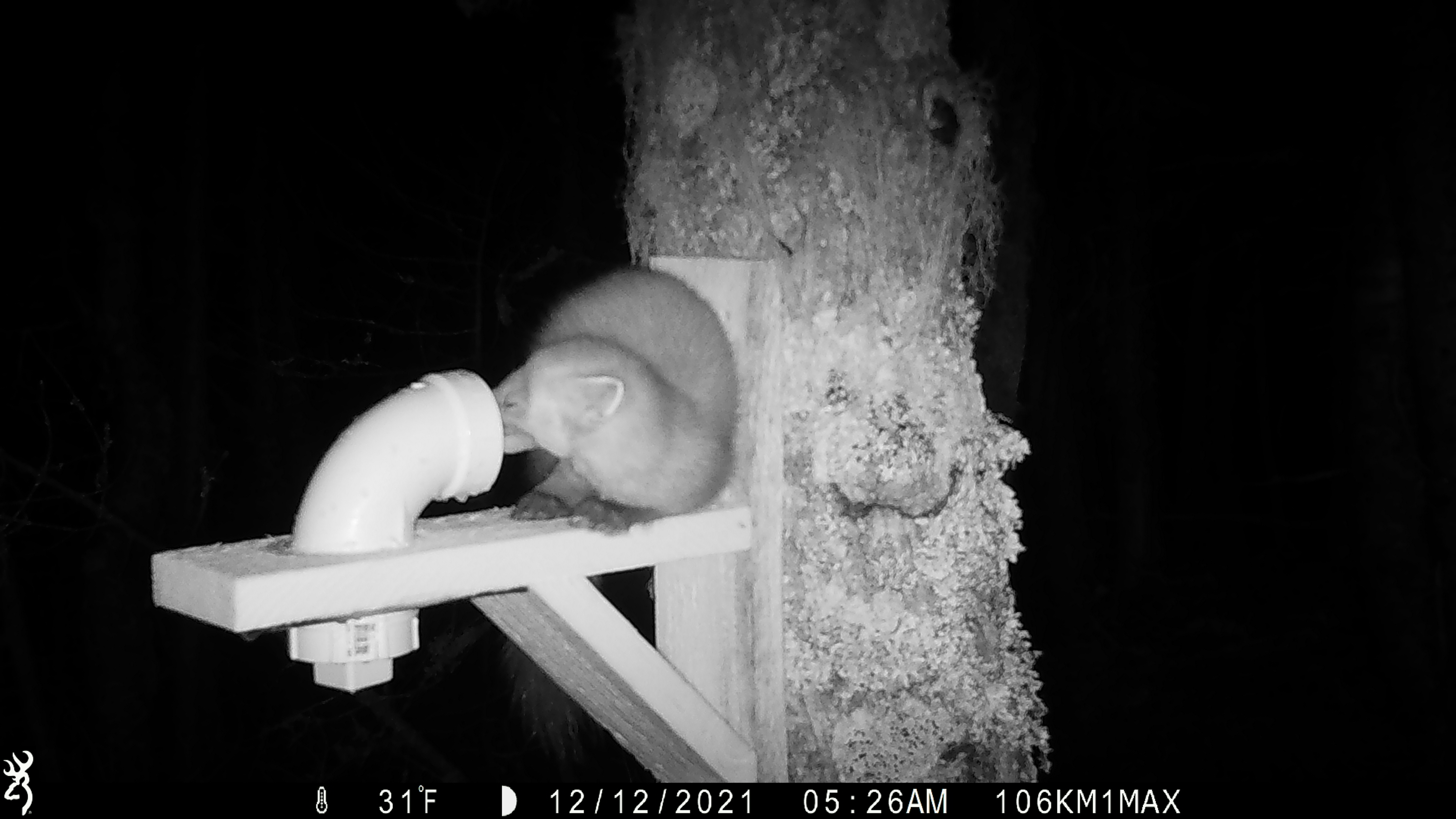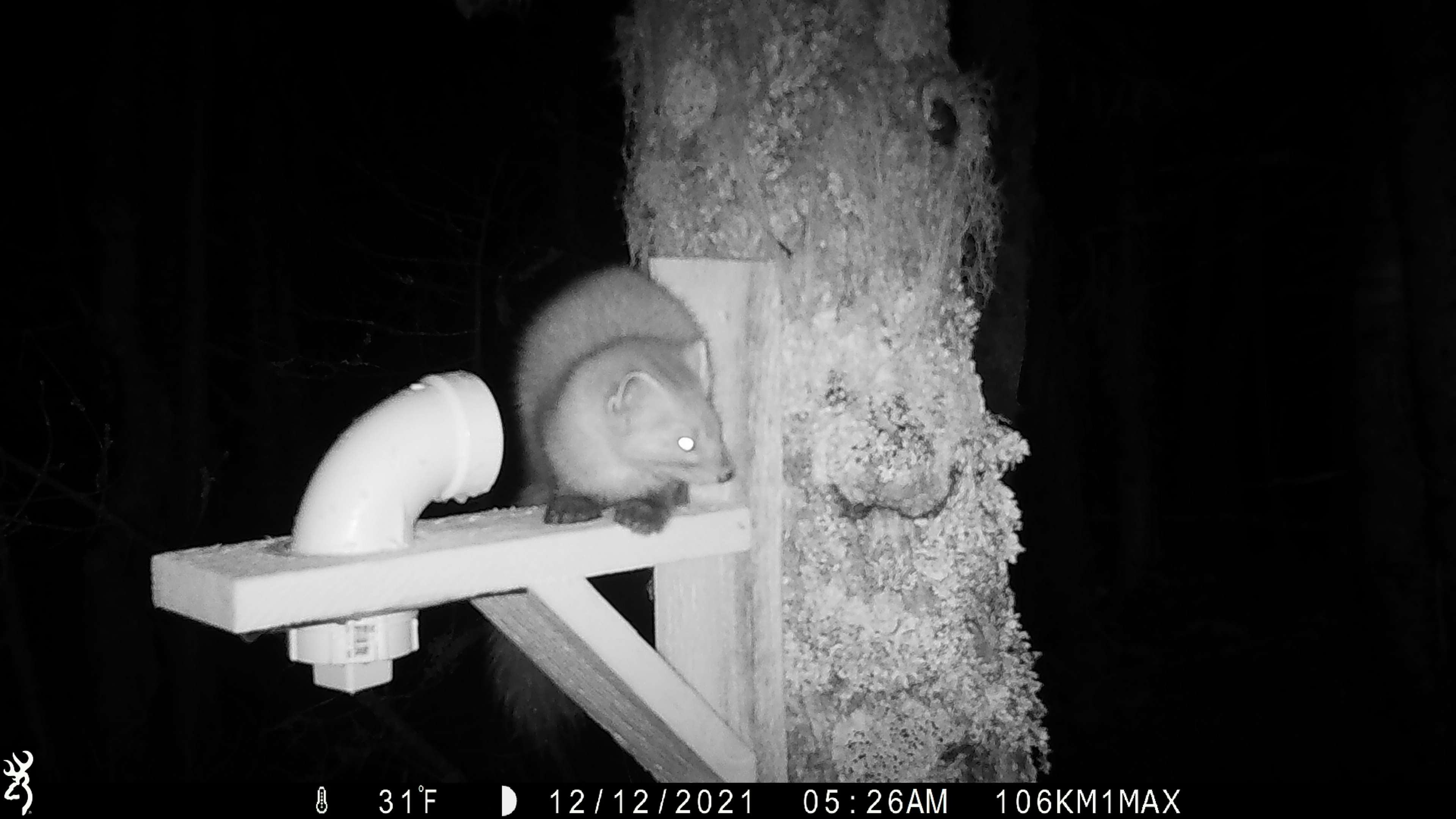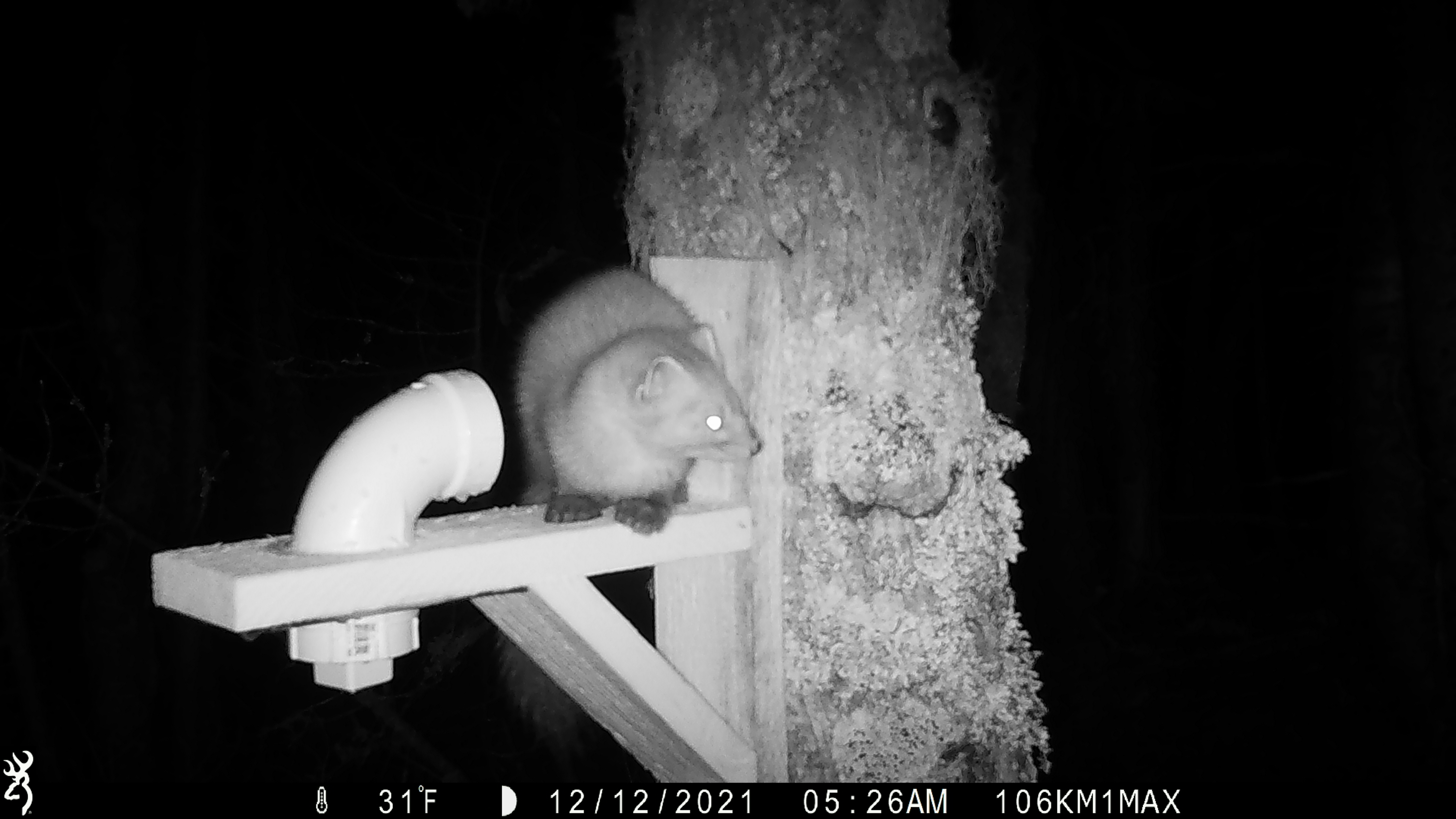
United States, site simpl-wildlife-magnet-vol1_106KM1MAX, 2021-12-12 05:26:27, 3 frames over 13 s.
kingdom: Animalia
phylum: Chordata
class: Mammalia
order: Carnivora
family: Mustelidae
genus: Martes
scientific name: Martes americana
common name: american marten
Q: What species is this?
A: American marten (Martes americana).